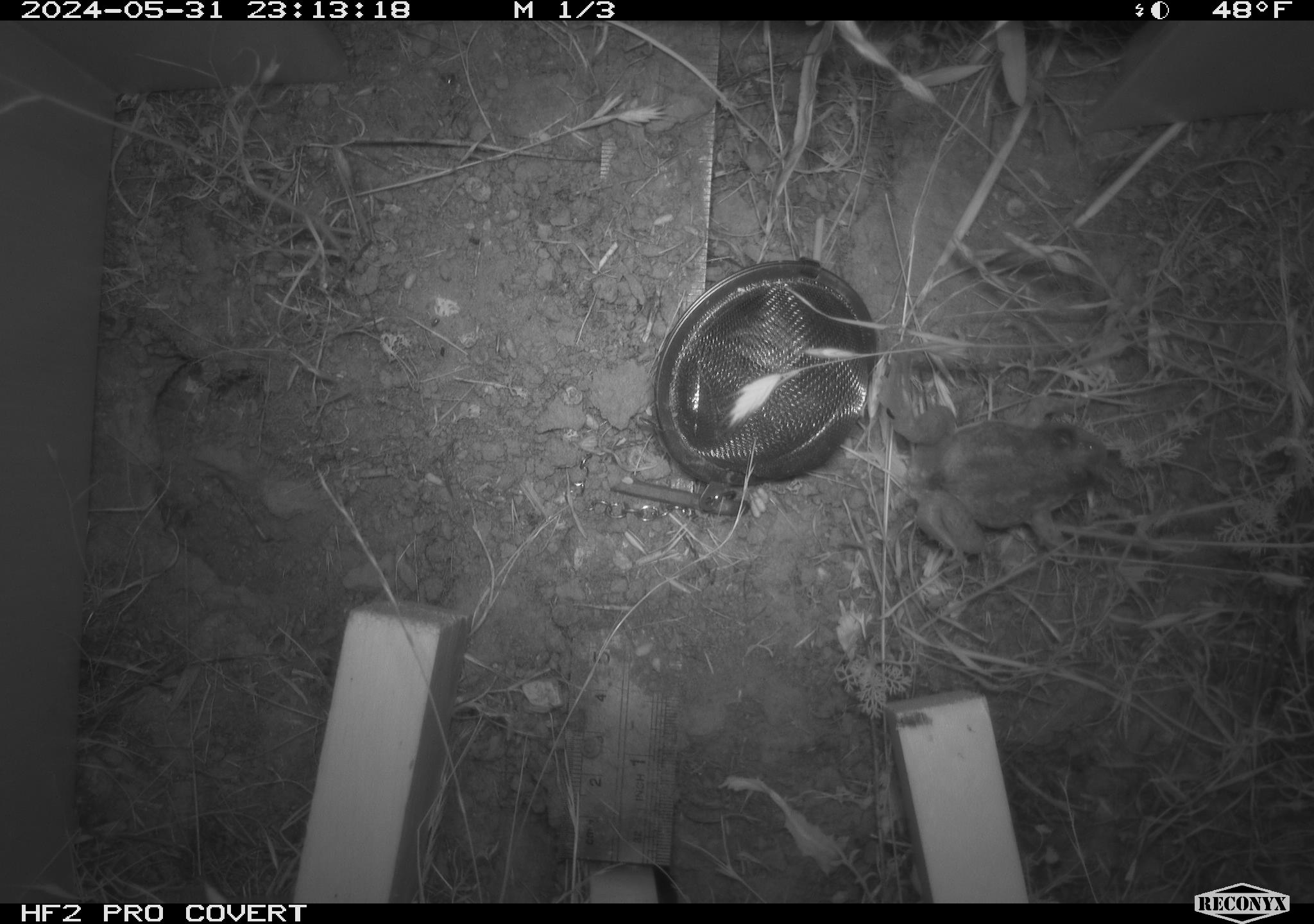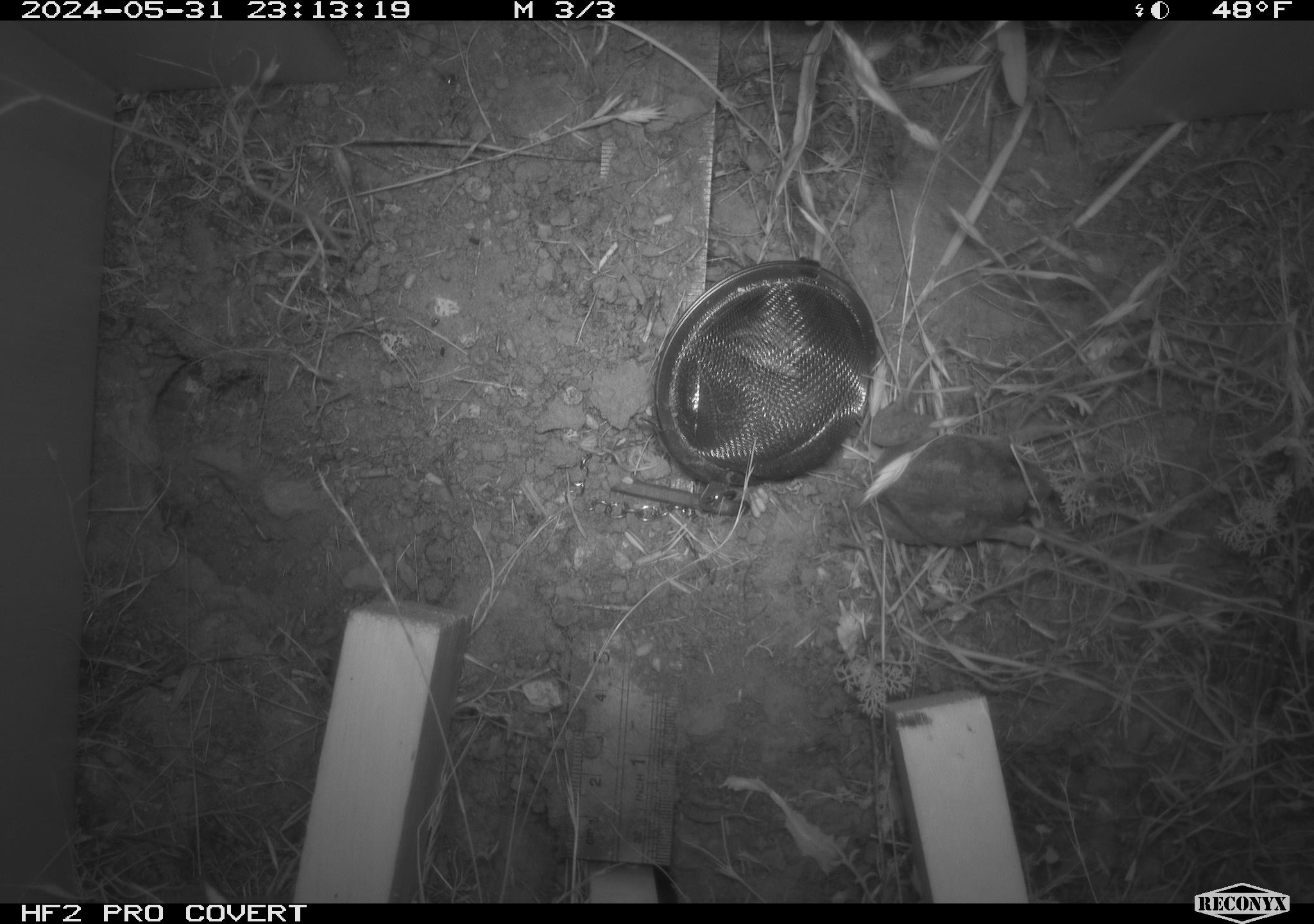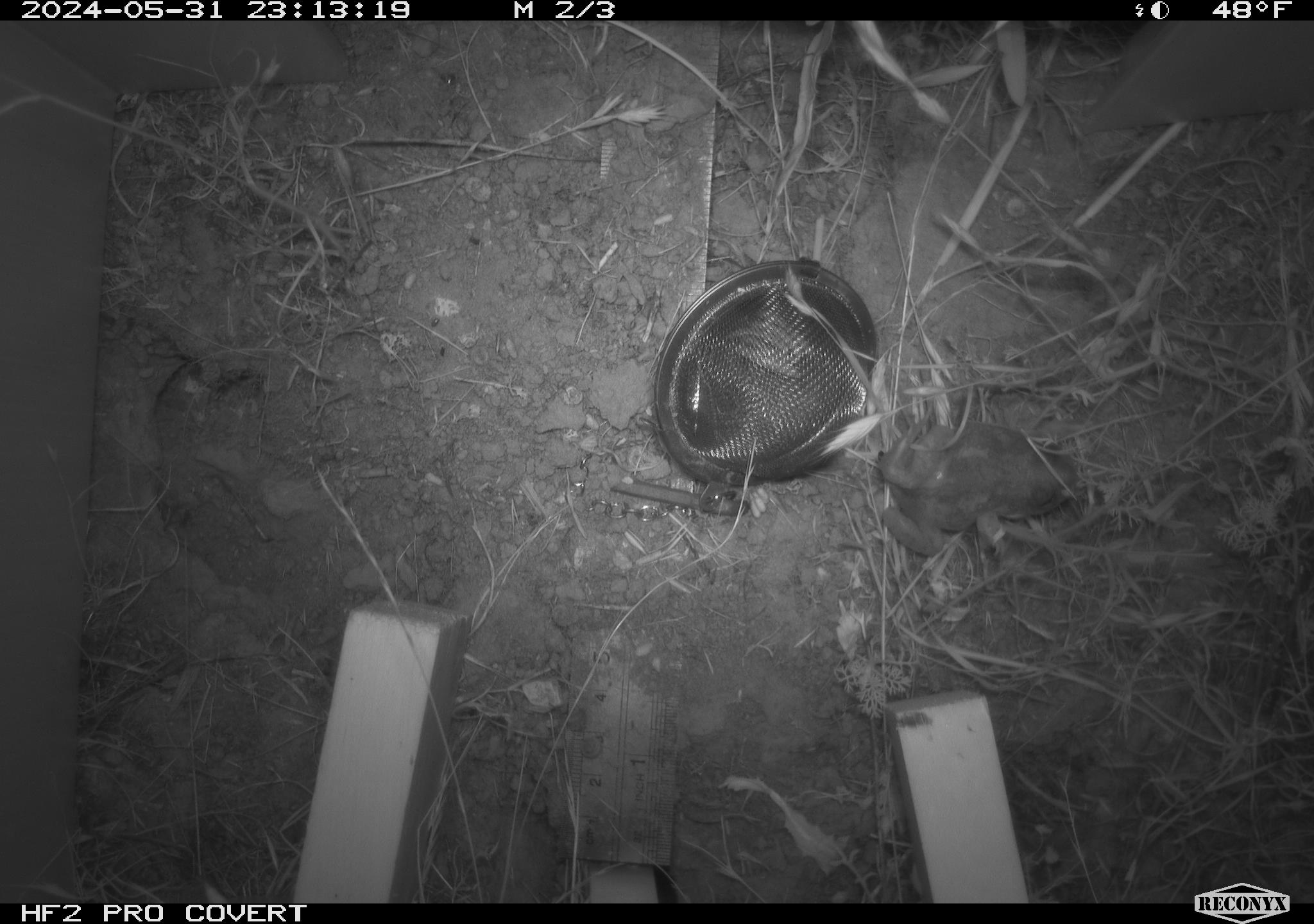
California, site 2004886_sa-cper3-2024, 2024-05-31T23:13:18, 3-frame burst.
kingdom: Animalia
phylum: Chordata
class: Amphibia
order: Anura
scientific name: Anura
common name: frogs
Frogs (Anura).